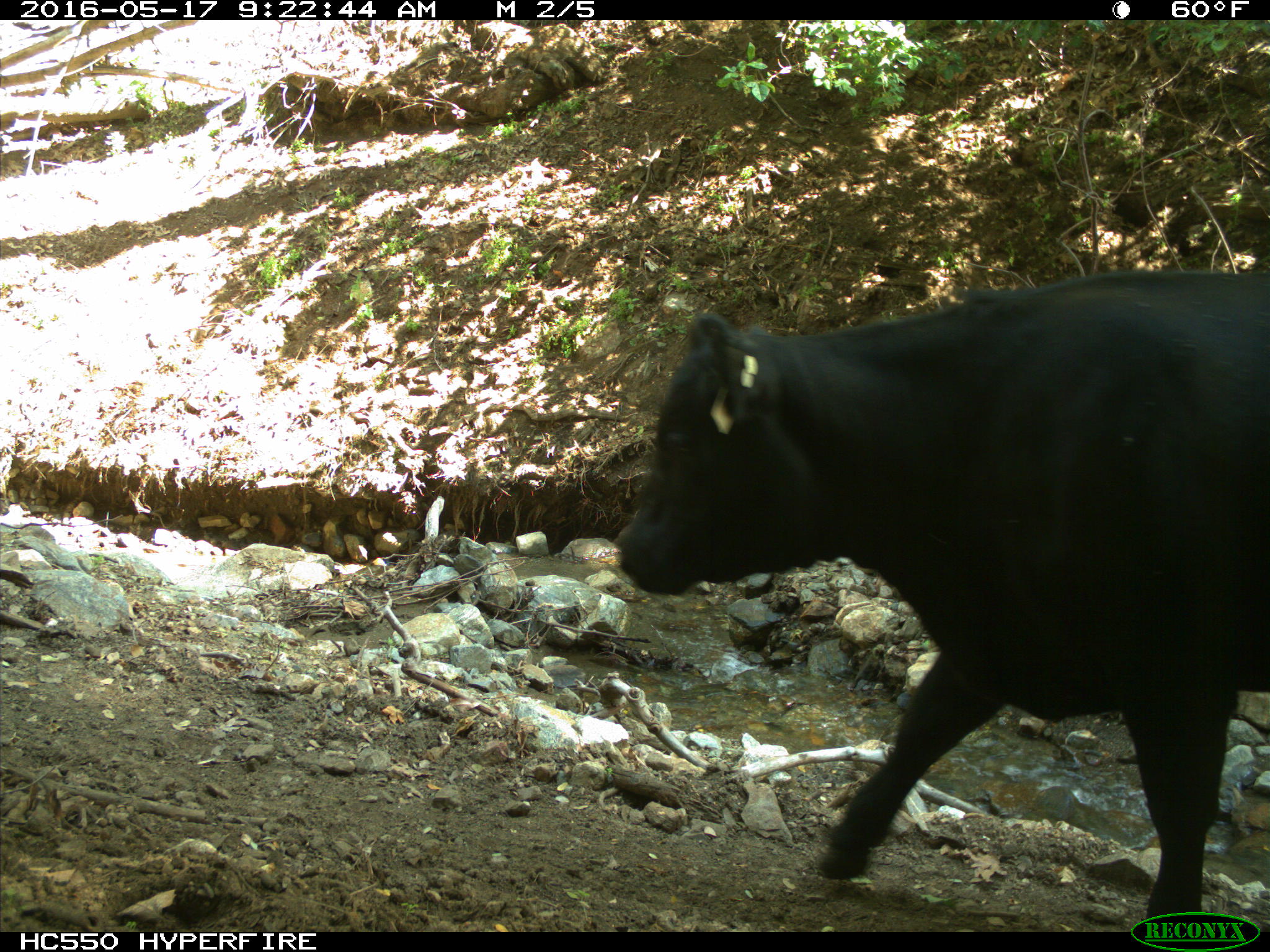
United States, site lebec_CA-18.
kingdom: Animalia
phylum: Chordata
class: Mammalia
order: Artiodactyla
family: Bovidae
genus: Bos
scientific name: Bos taurus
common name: domestic cow